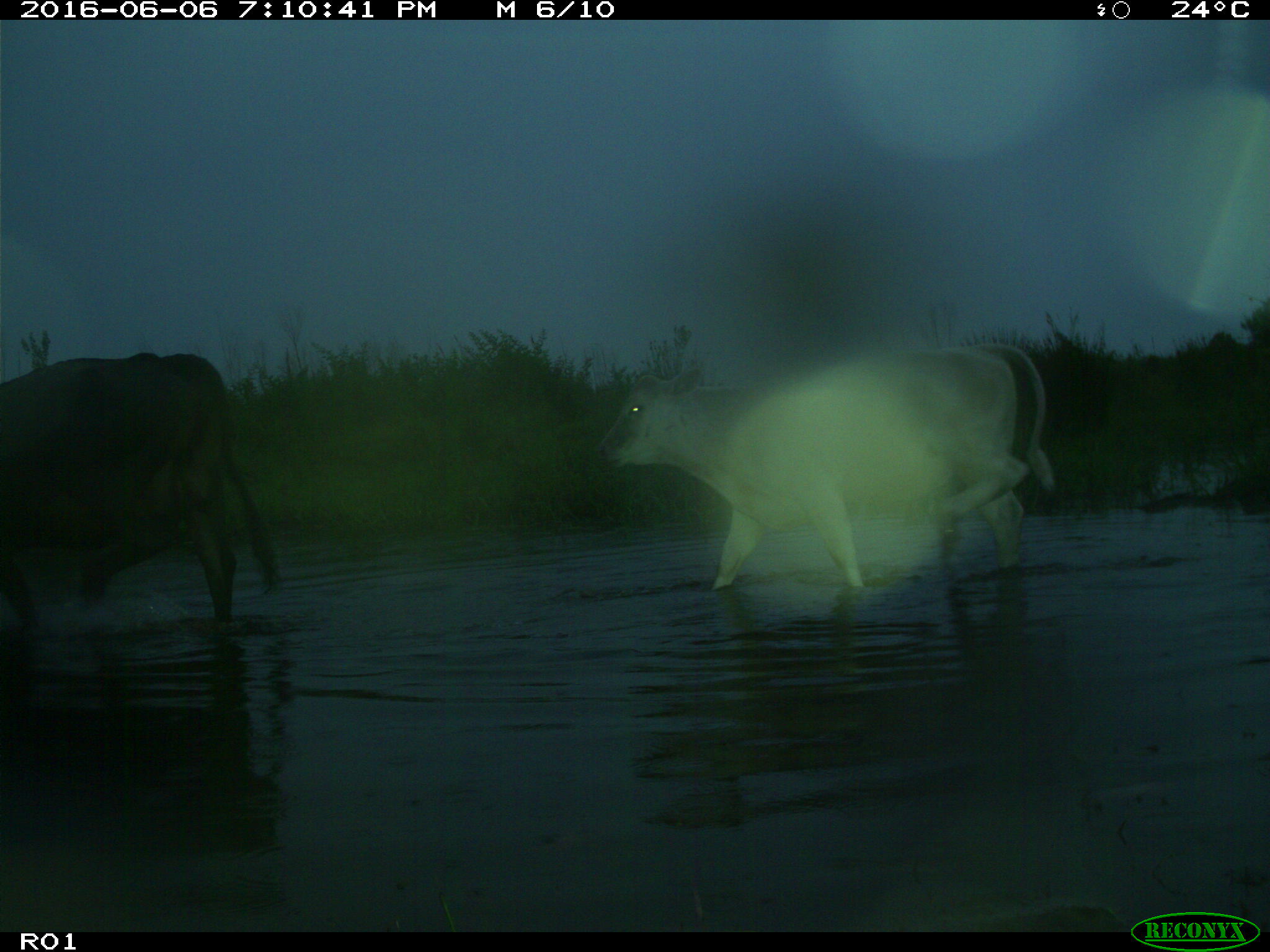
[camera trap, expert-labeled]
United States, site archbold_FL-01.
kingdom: Animalia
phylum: Chordata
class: Mammalia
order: Artiodactyla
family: Bovidae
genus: Bos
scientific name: Bos taurus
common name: domestic cow